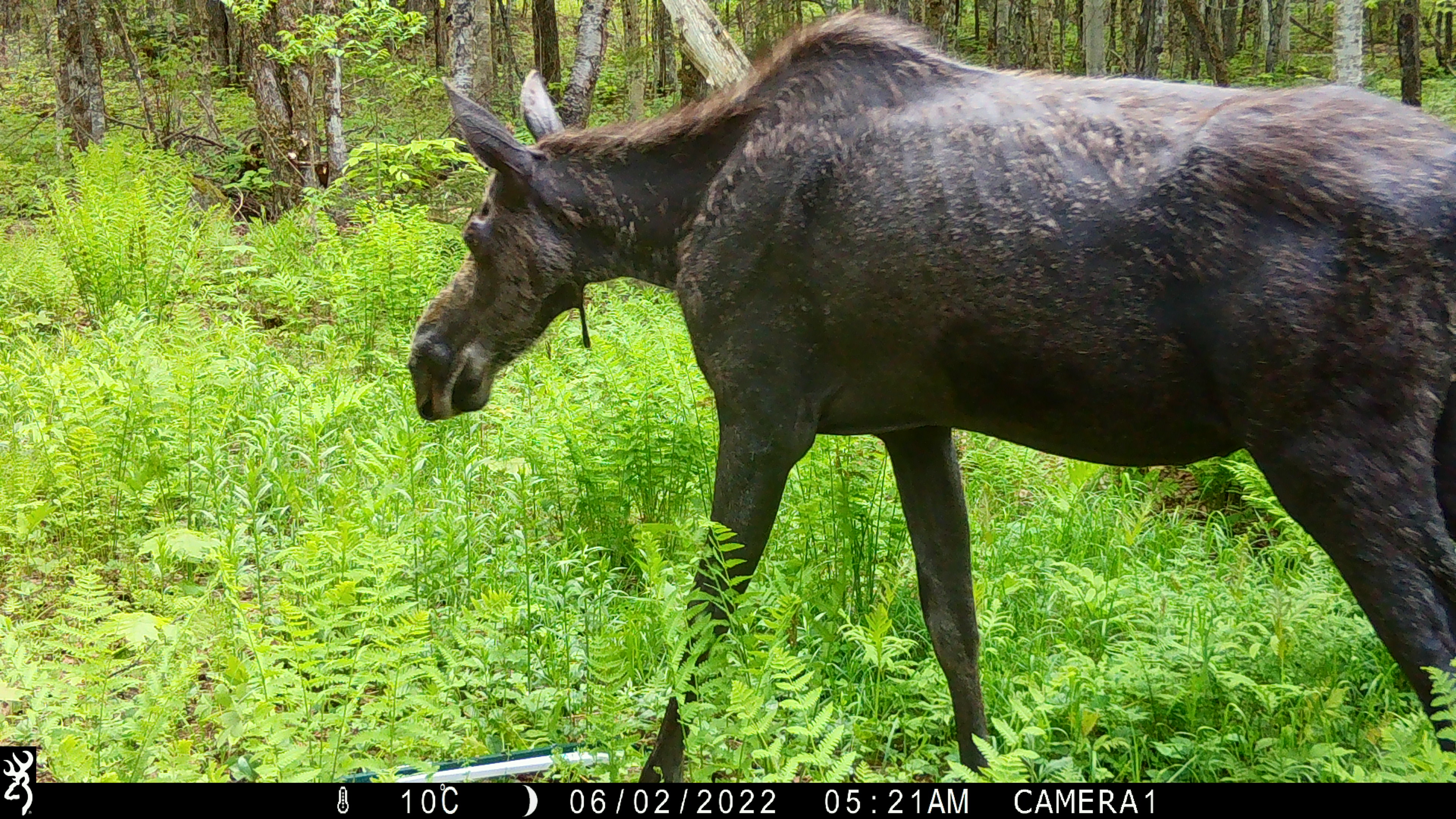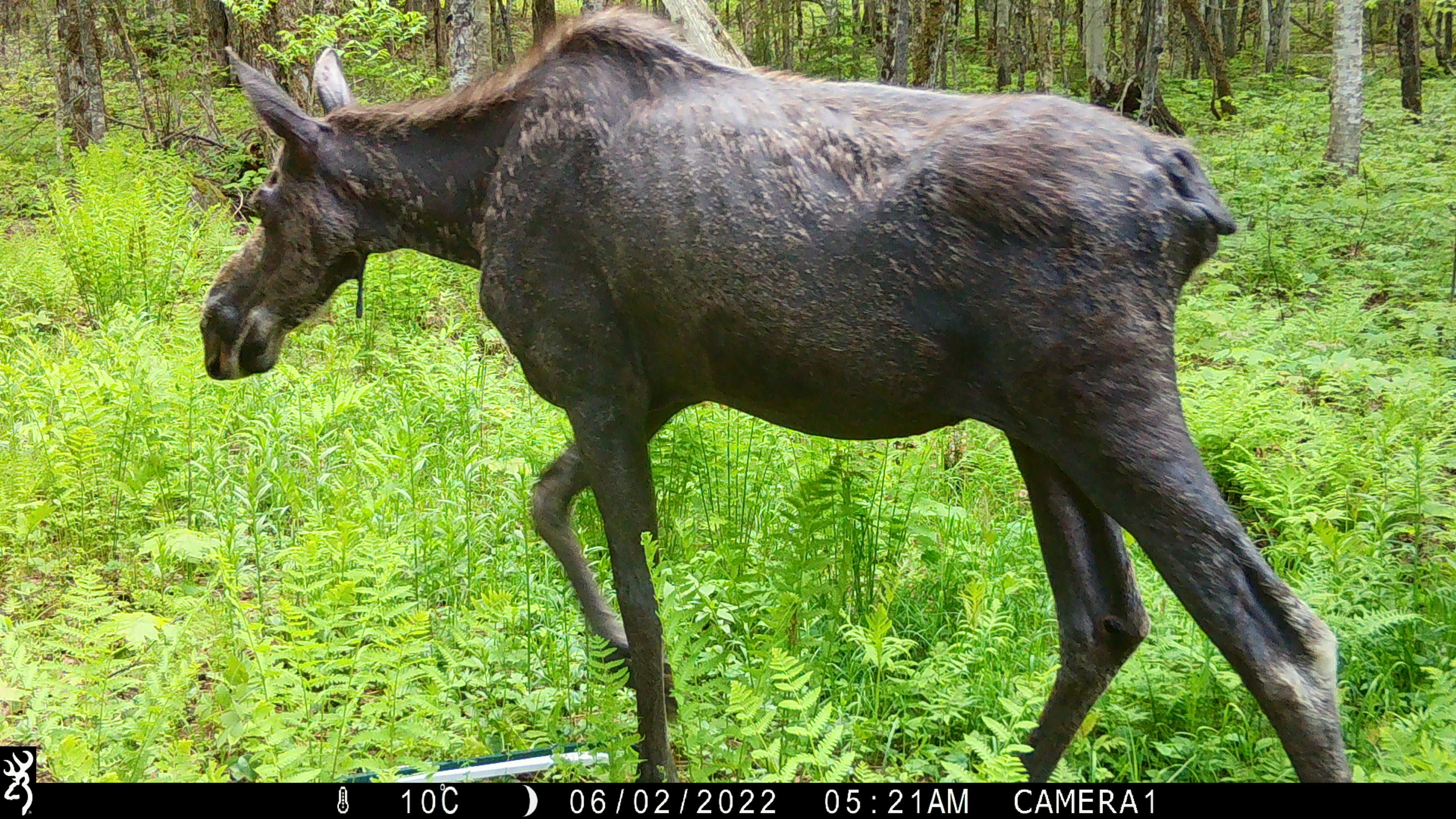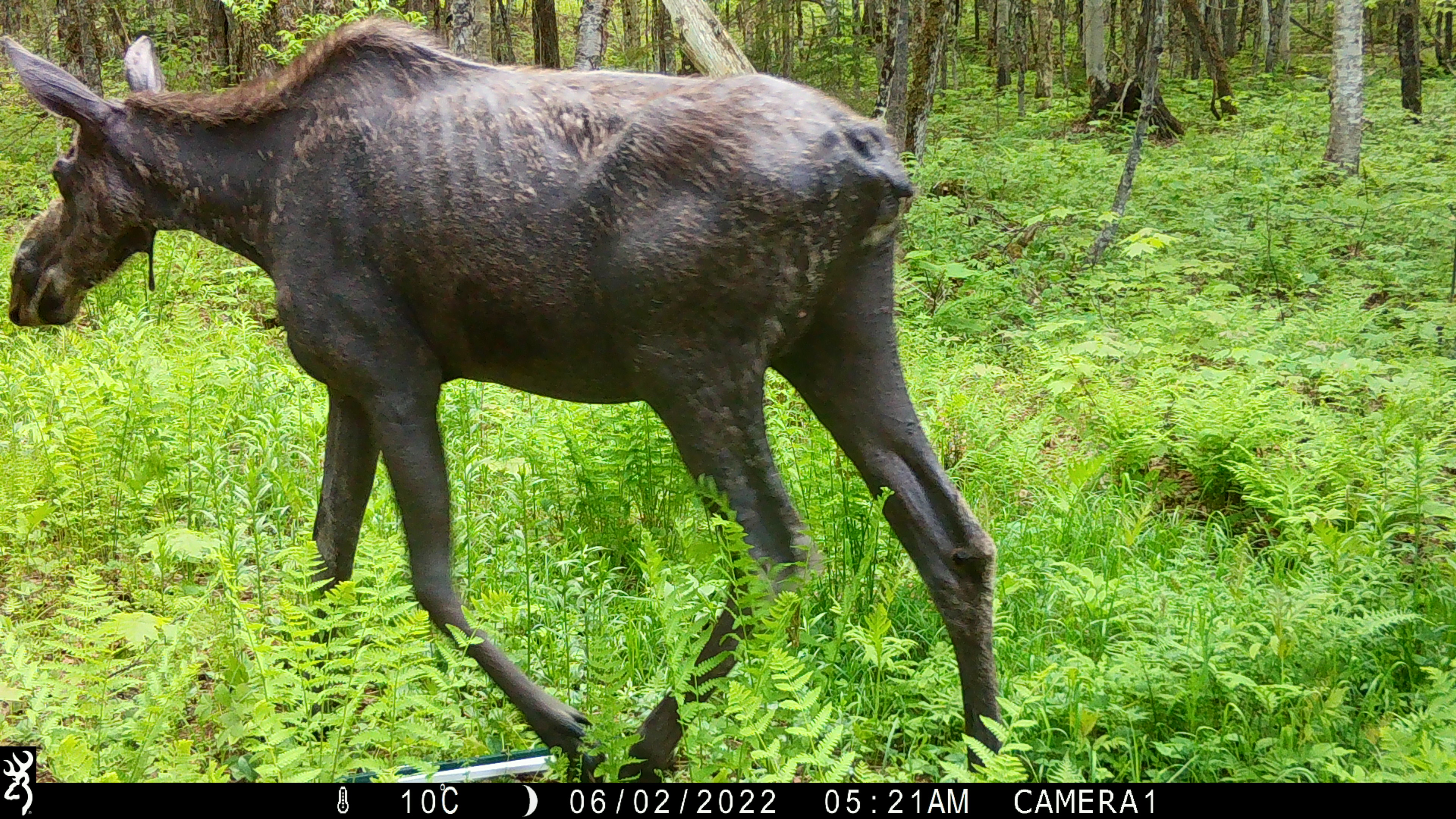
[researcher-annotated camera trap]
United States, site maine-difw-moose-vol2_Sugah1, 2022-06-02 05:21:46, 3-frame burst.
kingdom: Animalia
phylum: Chordata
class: Mammalia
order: Artiodactyla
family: Cervidae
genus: Alces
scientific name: Alces alces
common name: moose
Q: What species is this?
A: Moose (Alces alces).